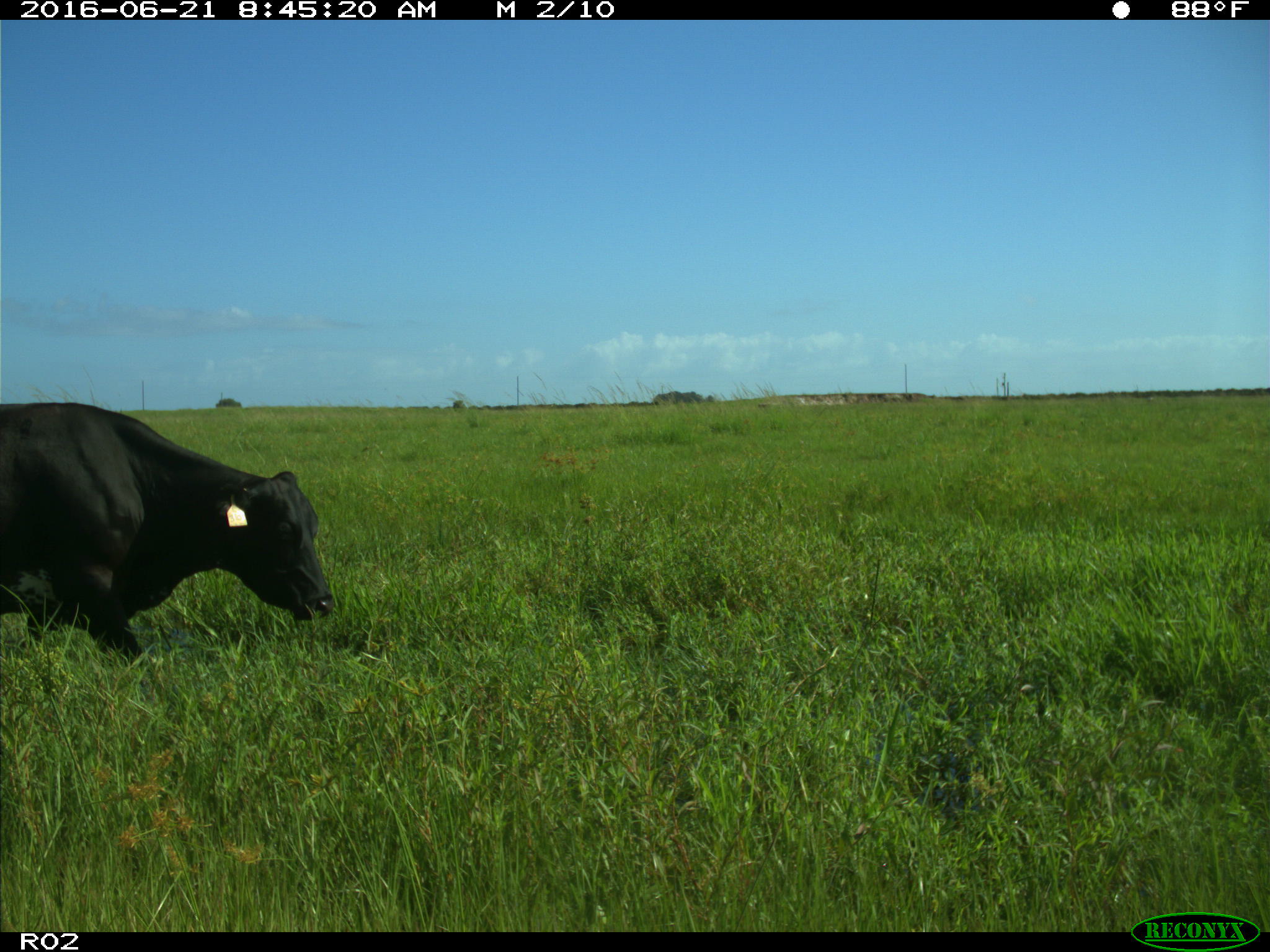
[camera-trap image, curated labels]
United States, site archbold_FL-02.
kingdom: Animalia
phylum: Chordata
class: Mammalia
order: Artiodactyla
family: Bovidae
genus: Bos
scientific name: Bos taurus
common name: domestic cow